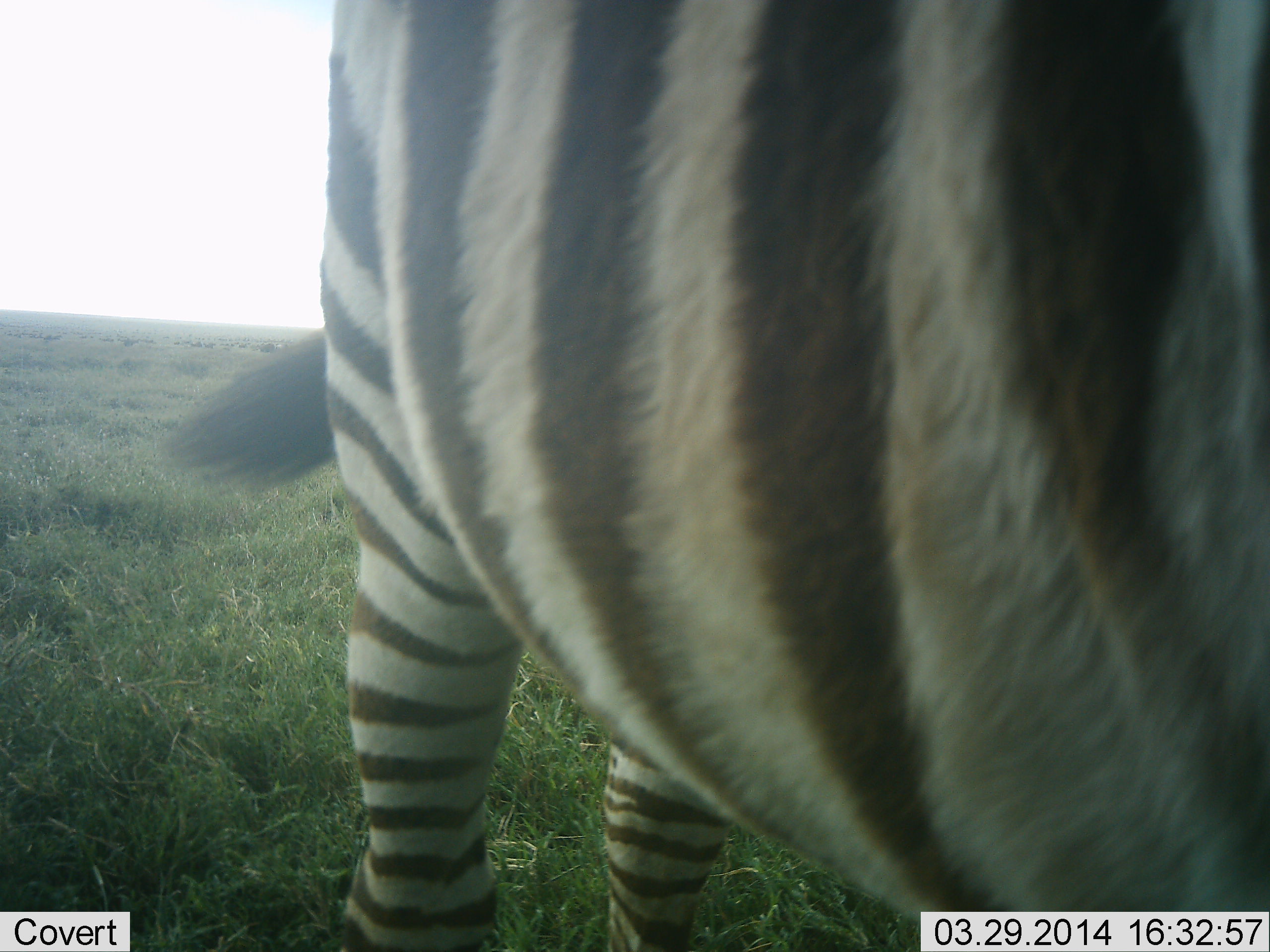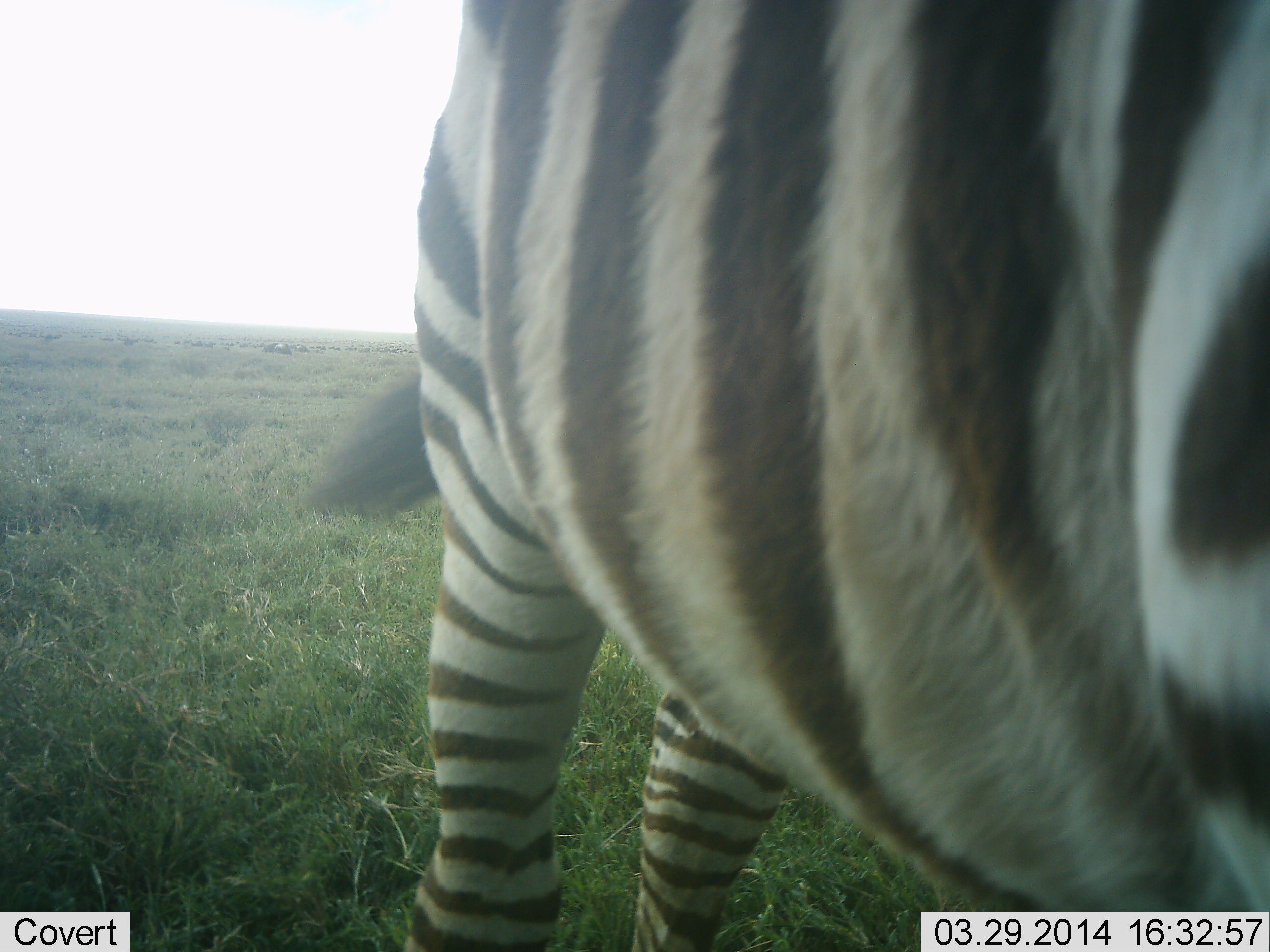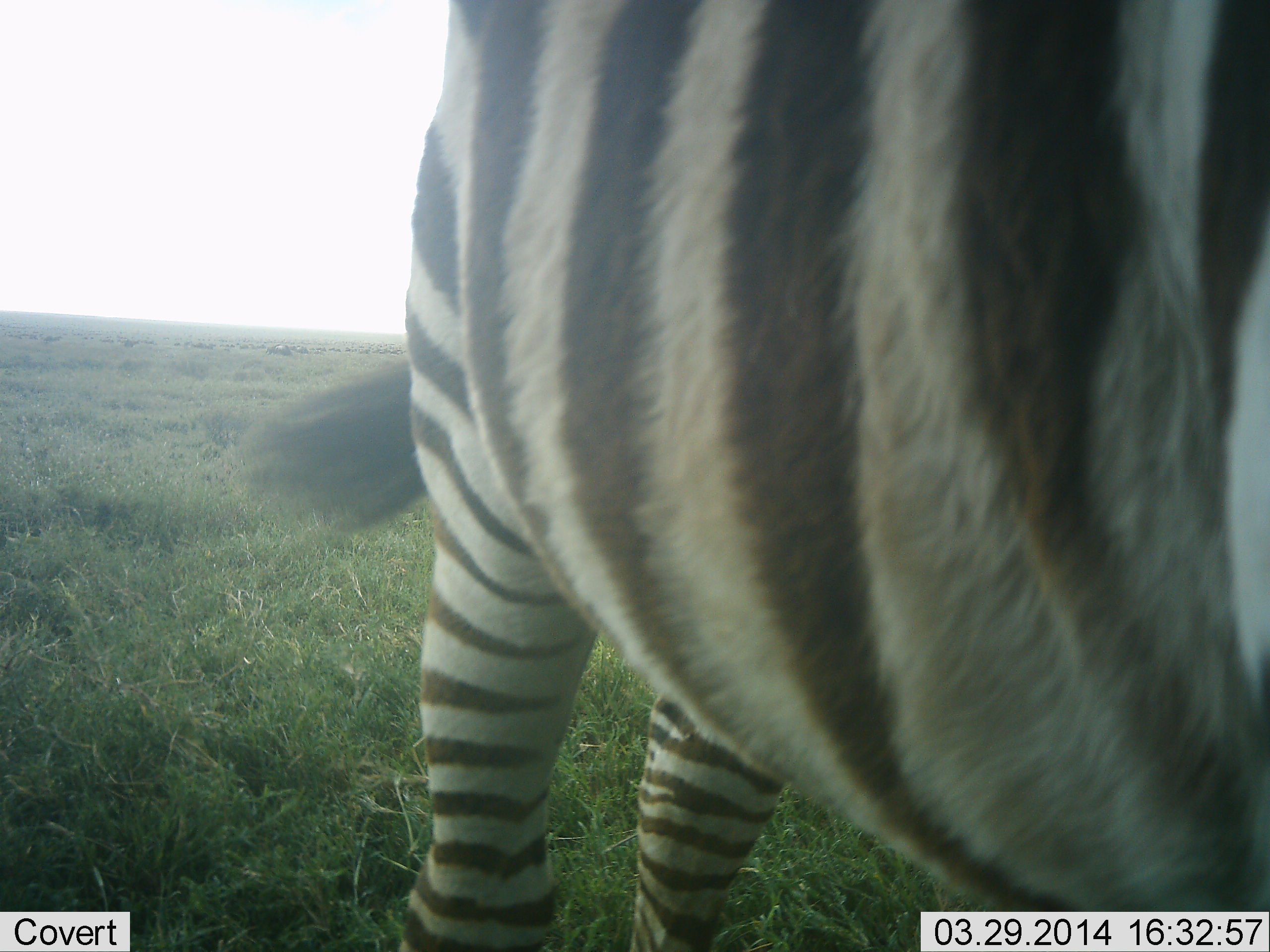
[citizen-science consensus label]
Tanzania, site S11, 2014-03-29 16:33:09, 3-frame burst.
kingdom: Animalia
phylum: Chordata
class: Mammalia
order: Perissodactyla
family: Equidae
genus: Equus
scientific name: Equus quagga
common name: plains zebra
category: zebra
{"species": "zebra (plains zebra) (Equus quagga)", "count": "1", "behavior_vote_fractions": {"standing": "91%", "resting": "0%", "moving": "0%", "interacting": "9%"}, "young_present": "0%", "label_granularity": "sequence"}